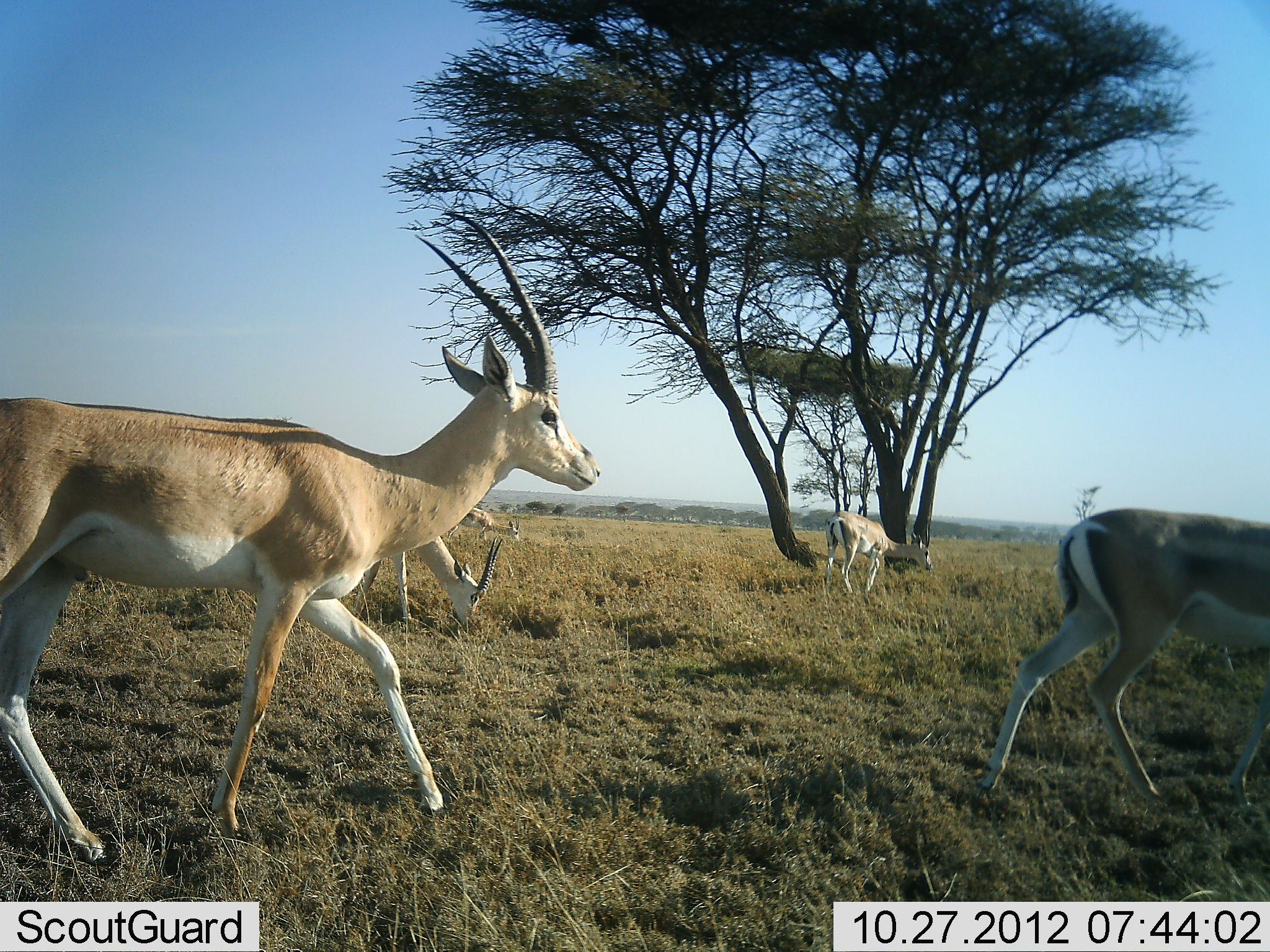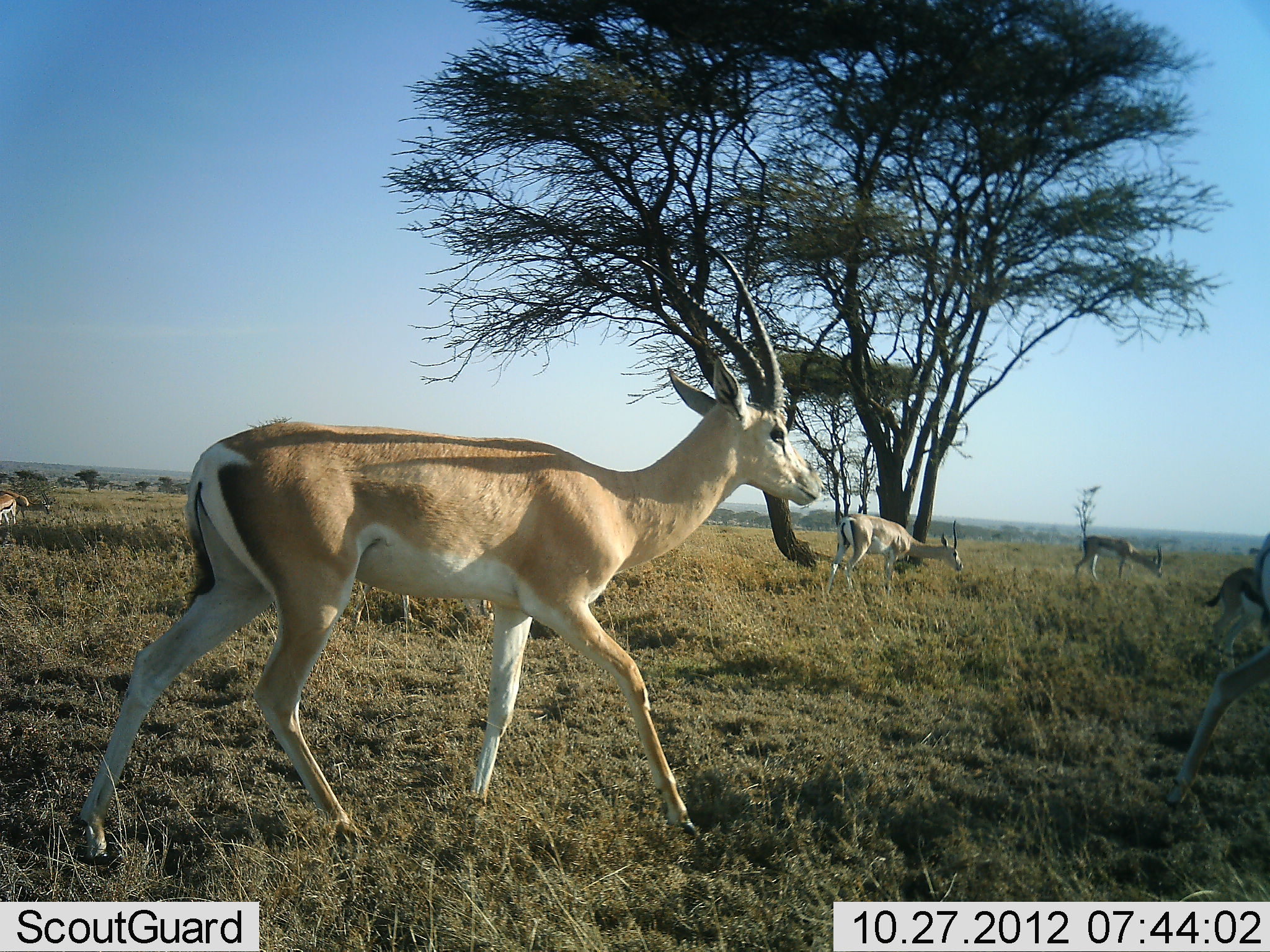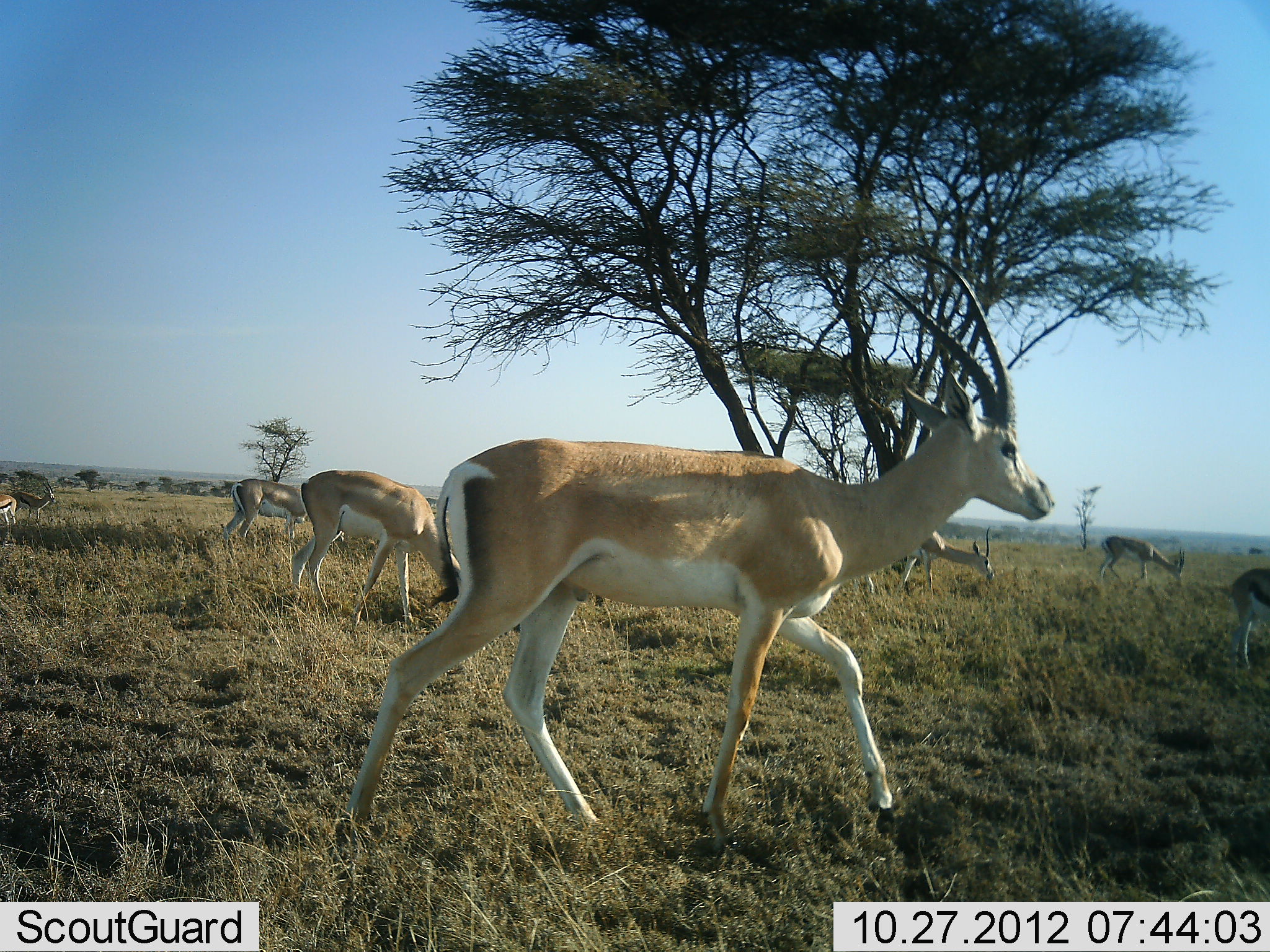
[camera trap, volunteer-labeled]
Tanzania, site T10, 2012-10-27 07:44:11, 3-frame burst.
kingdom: Animalia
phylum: Chordata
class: Mammalia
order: Artiodactyla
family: Bovidae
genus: Nanger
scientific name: Nanger granti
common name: grant's gazelle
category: gazellegrants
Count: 6.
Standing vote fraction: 24%.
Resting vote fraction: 0%.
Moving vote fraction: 100%.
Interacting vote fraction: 0%.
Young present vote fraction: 0%.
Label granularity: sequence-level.